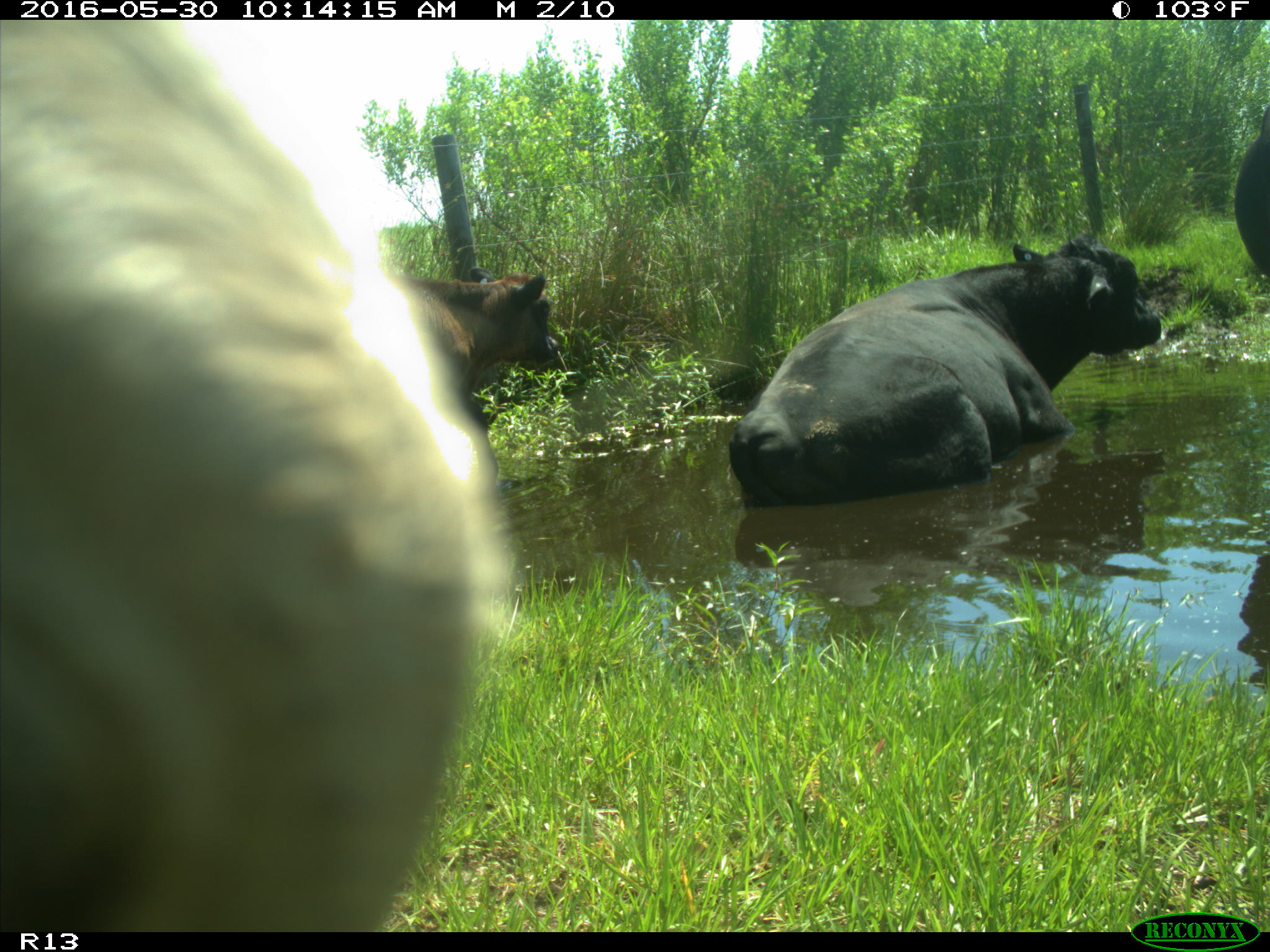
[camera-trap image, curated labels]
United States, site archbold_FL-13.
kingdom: Animalia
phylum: Chordata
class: Mammalia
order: Artiodactyla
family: Bovidae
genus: Bos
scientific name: Bos taurus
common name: domestic cow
Bos taurus (domestic cow).